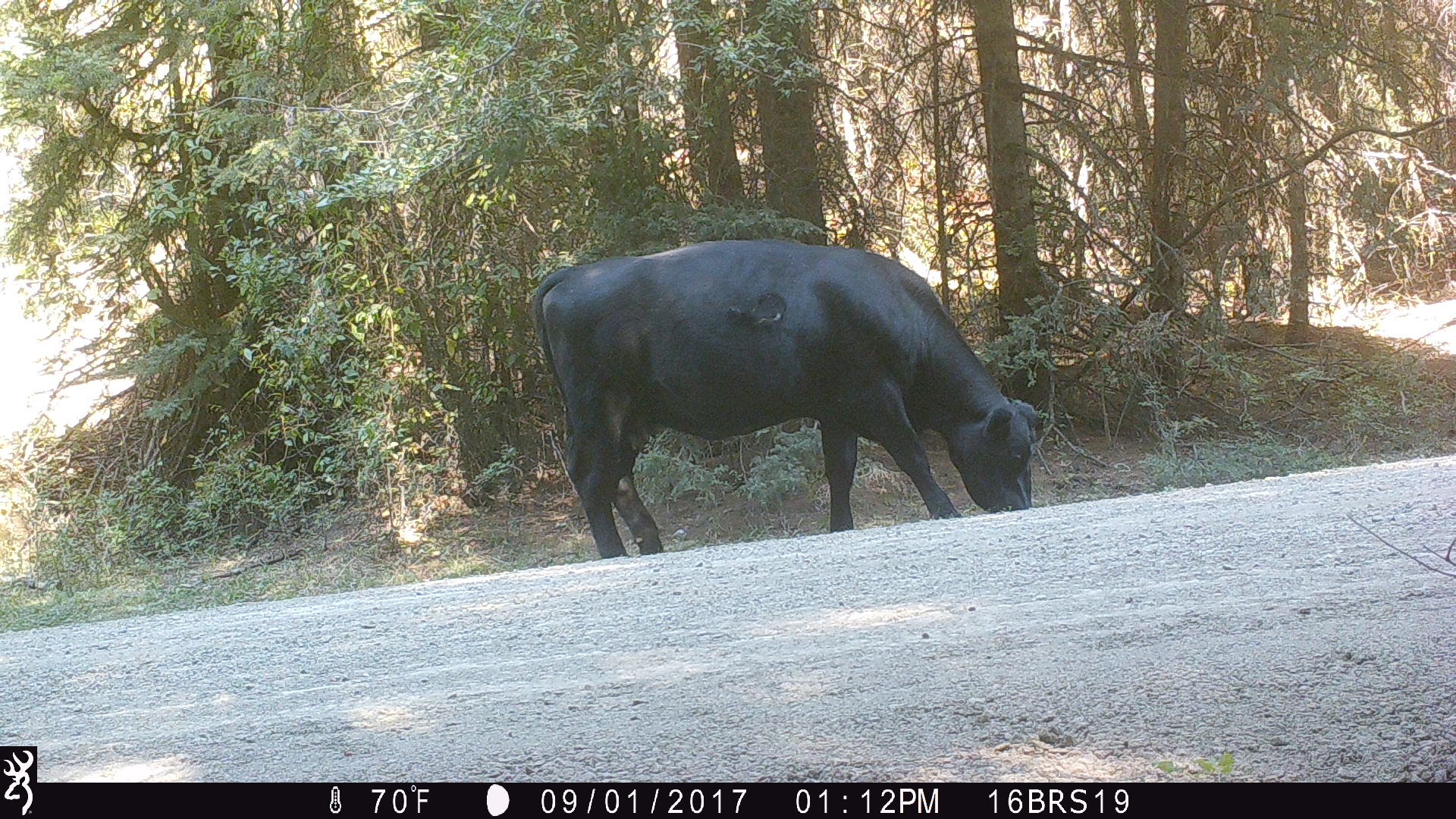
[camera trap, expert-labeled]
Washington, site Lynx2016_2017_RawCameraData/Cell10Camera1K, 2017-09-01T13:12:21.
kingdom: Animalia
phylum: Chordata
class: Mammalia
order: Artiodactyla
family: Bovidae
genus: Bos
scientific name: Bos taurus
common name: domestic cattle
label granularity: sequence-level